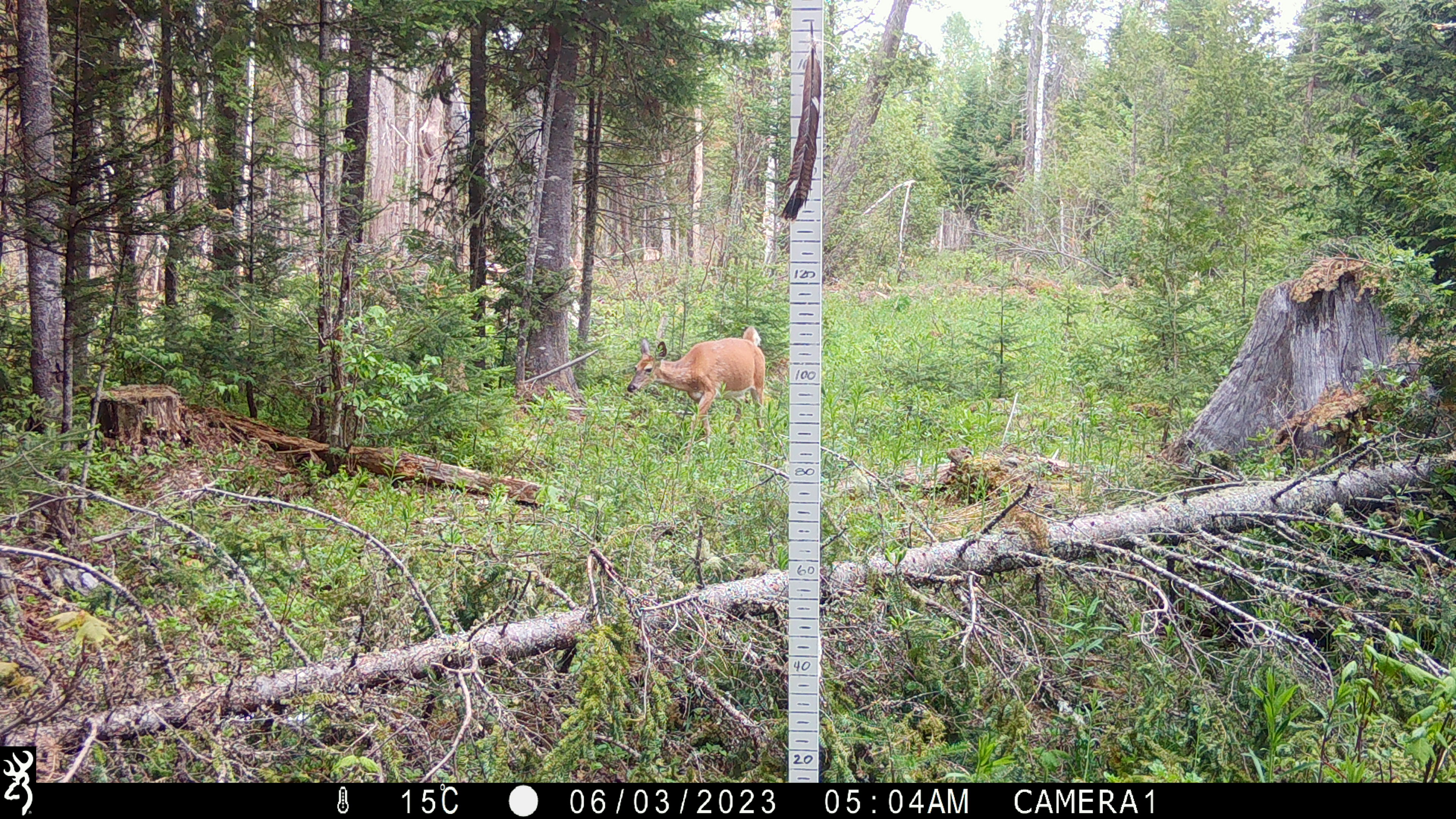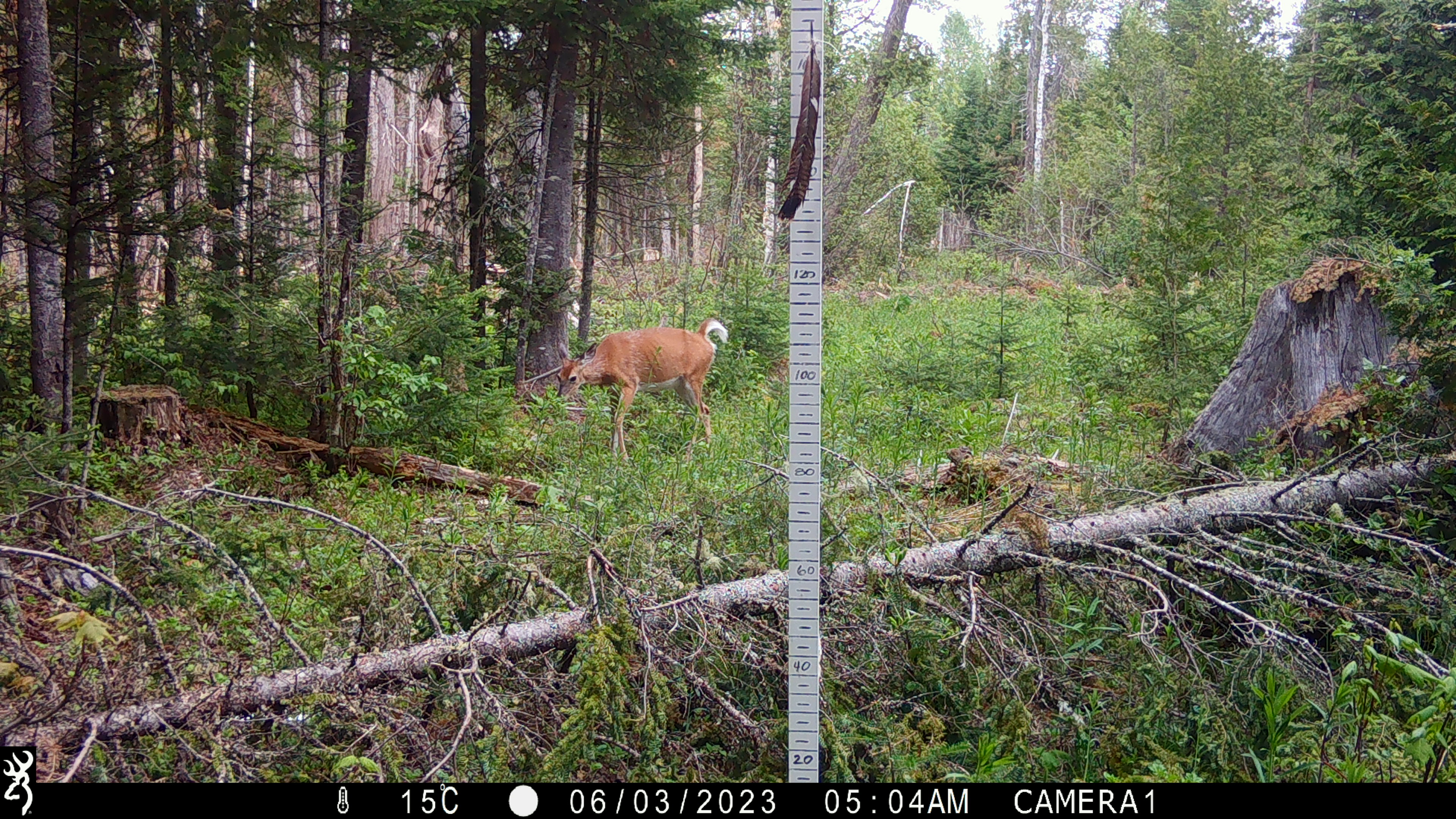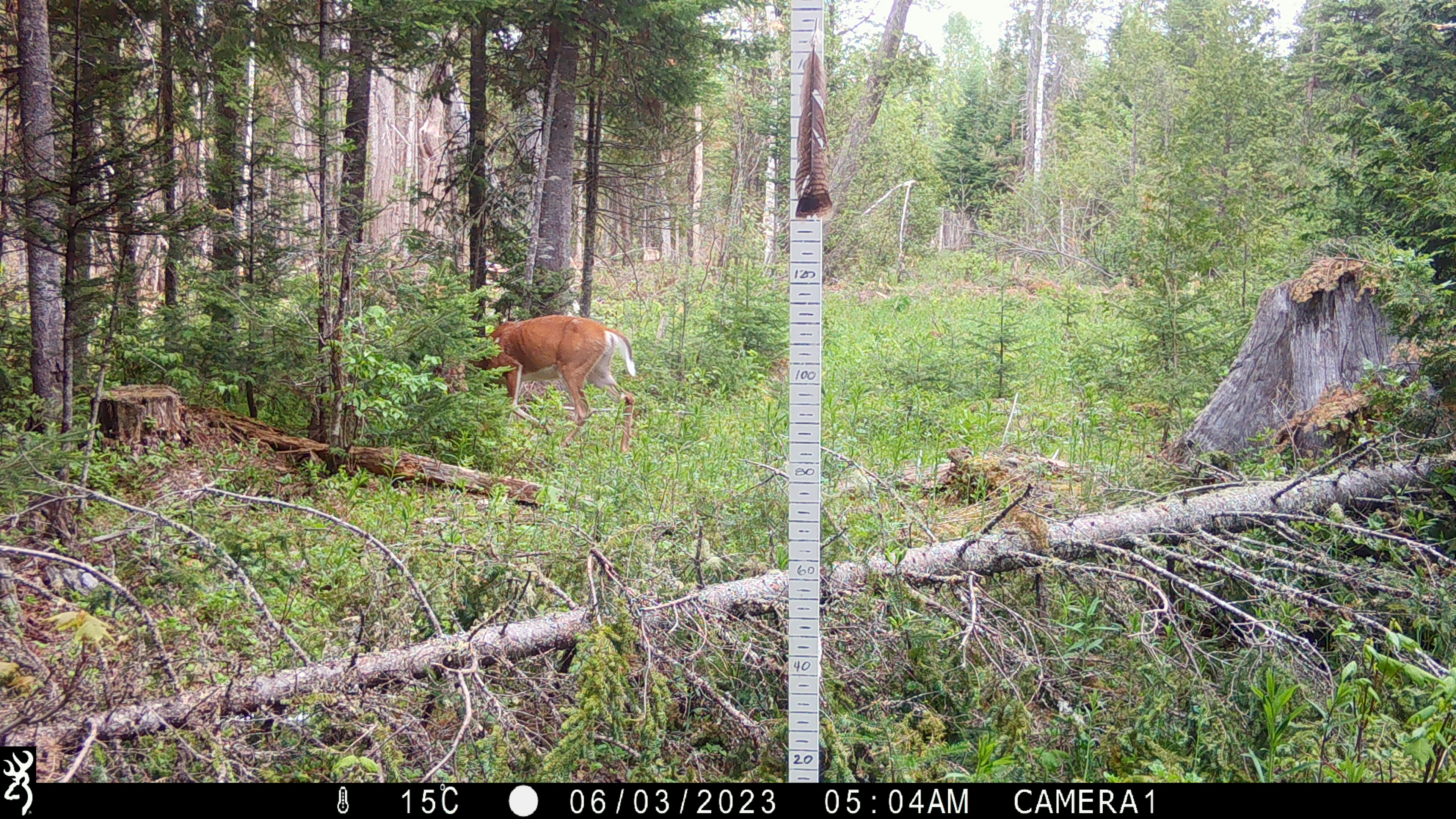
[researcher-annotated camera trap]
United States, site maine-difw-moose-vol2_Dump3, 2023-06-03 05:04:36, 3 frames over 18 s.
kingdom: Animalia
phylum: Chordata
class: Mammalia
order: Artiodactyla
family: Cervidae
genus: Odocoileus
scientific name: Odocoileus virginianus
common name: white-tailed deer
White-tailed deer (Odocoileus virginianus).